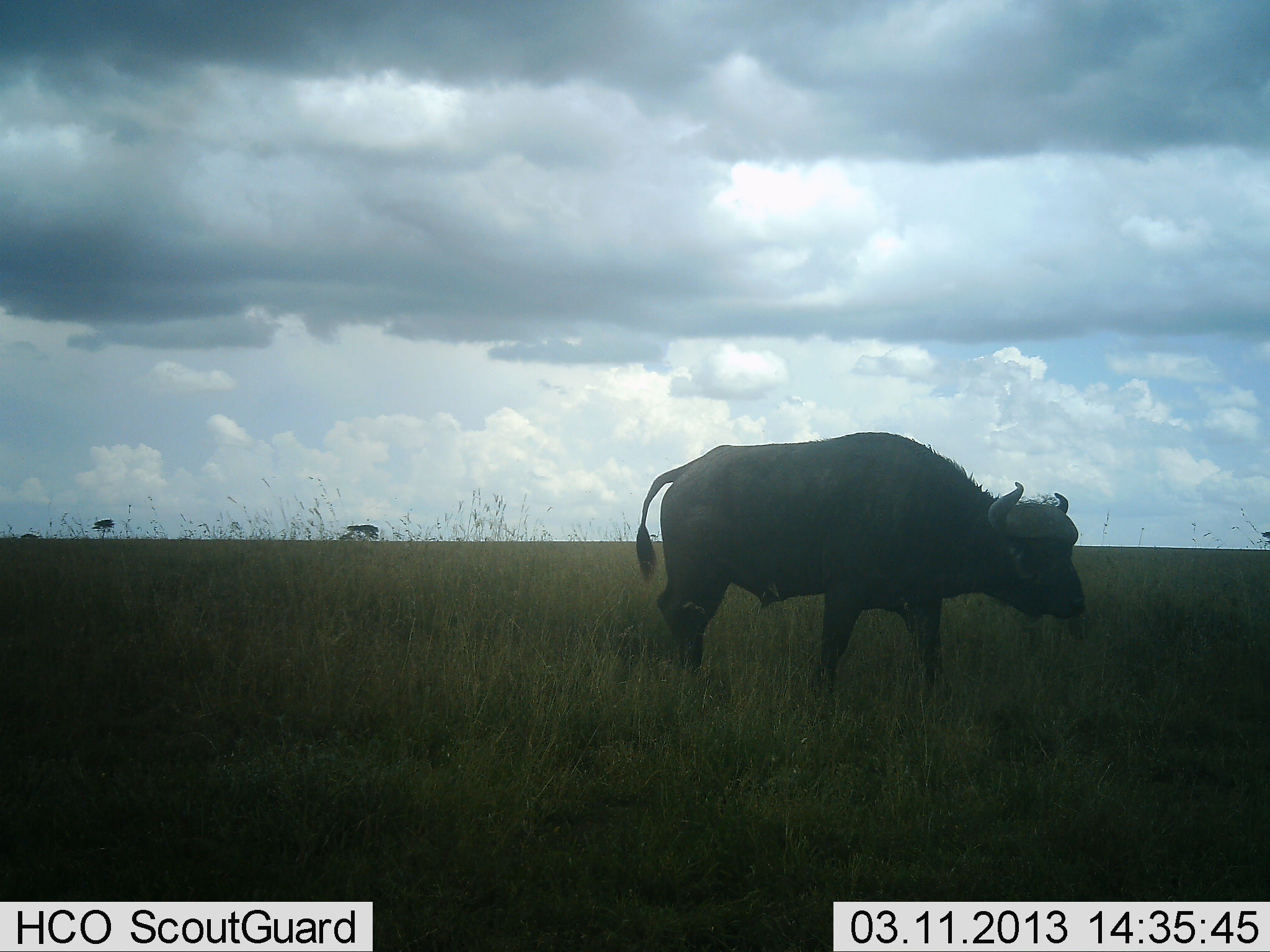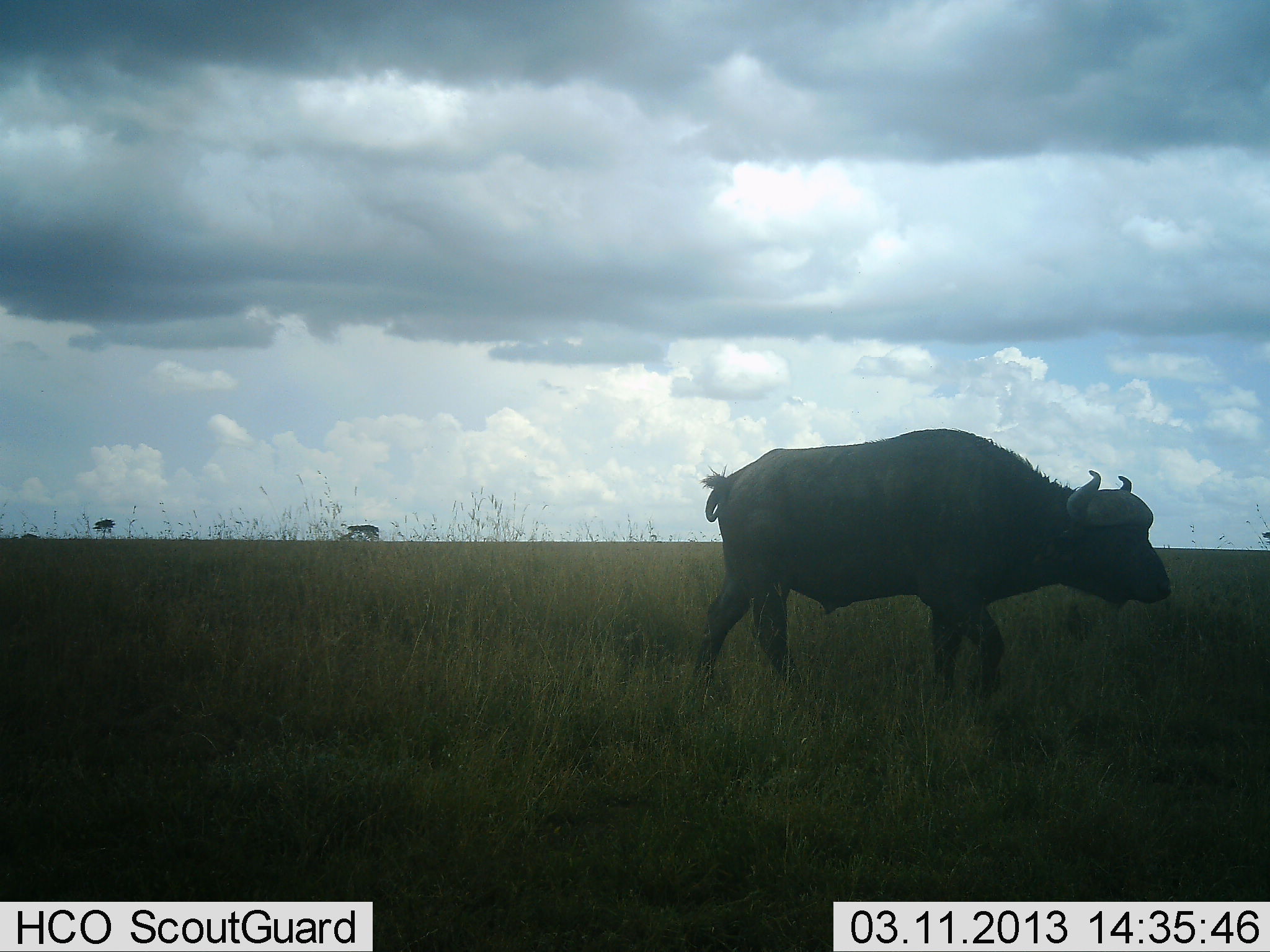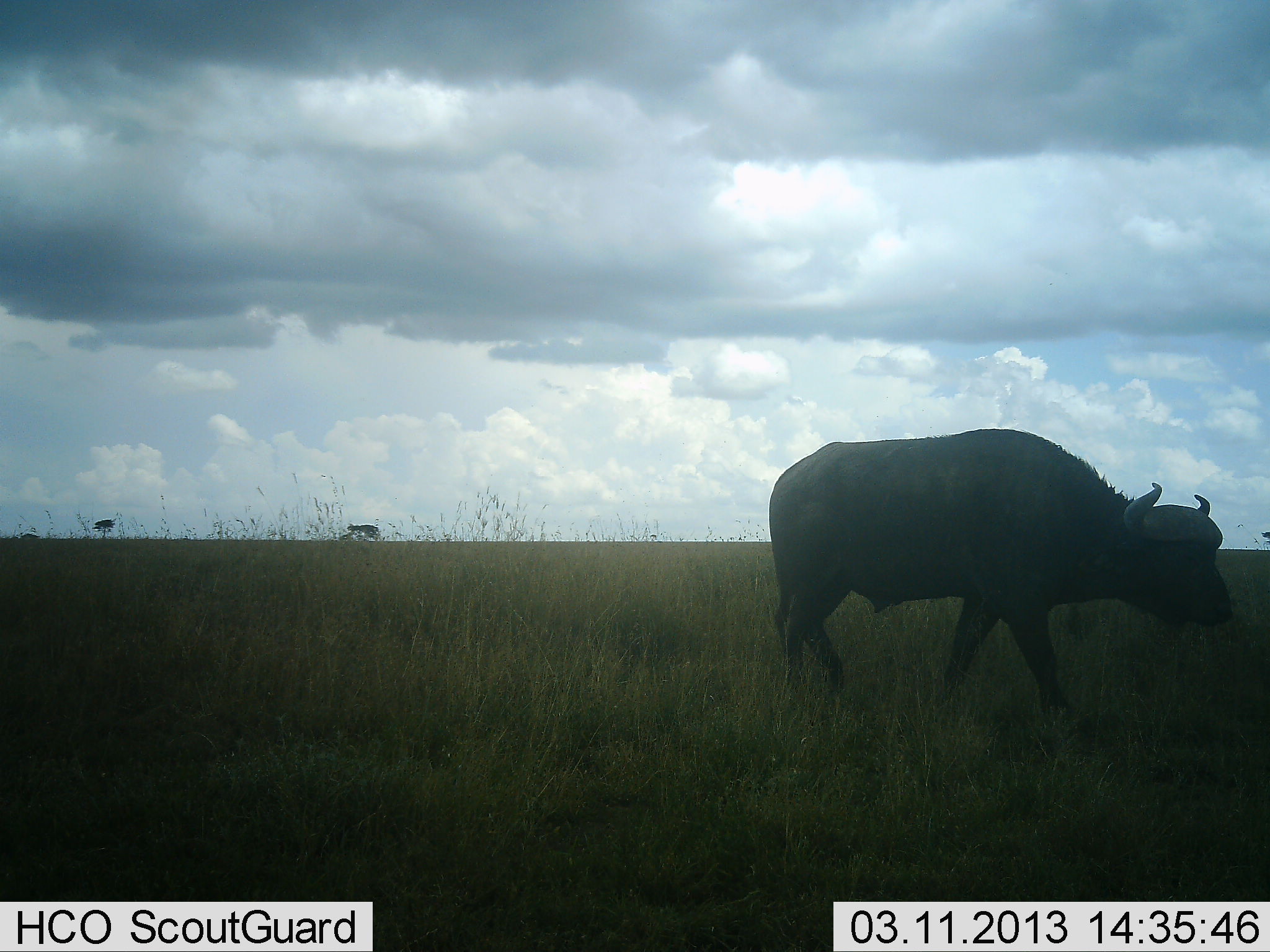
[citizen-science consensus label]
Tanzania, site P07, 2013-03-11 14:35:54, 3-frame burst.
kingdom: Animalia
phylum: Chordata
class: Mammalia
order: Artiodactyla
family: Bovidae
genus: Syncerus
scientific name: Syncerus caffer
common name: cape buffalo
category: buffalo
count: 1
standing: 10%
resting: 0%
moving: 97%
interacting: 0%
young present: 0%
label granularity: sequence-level